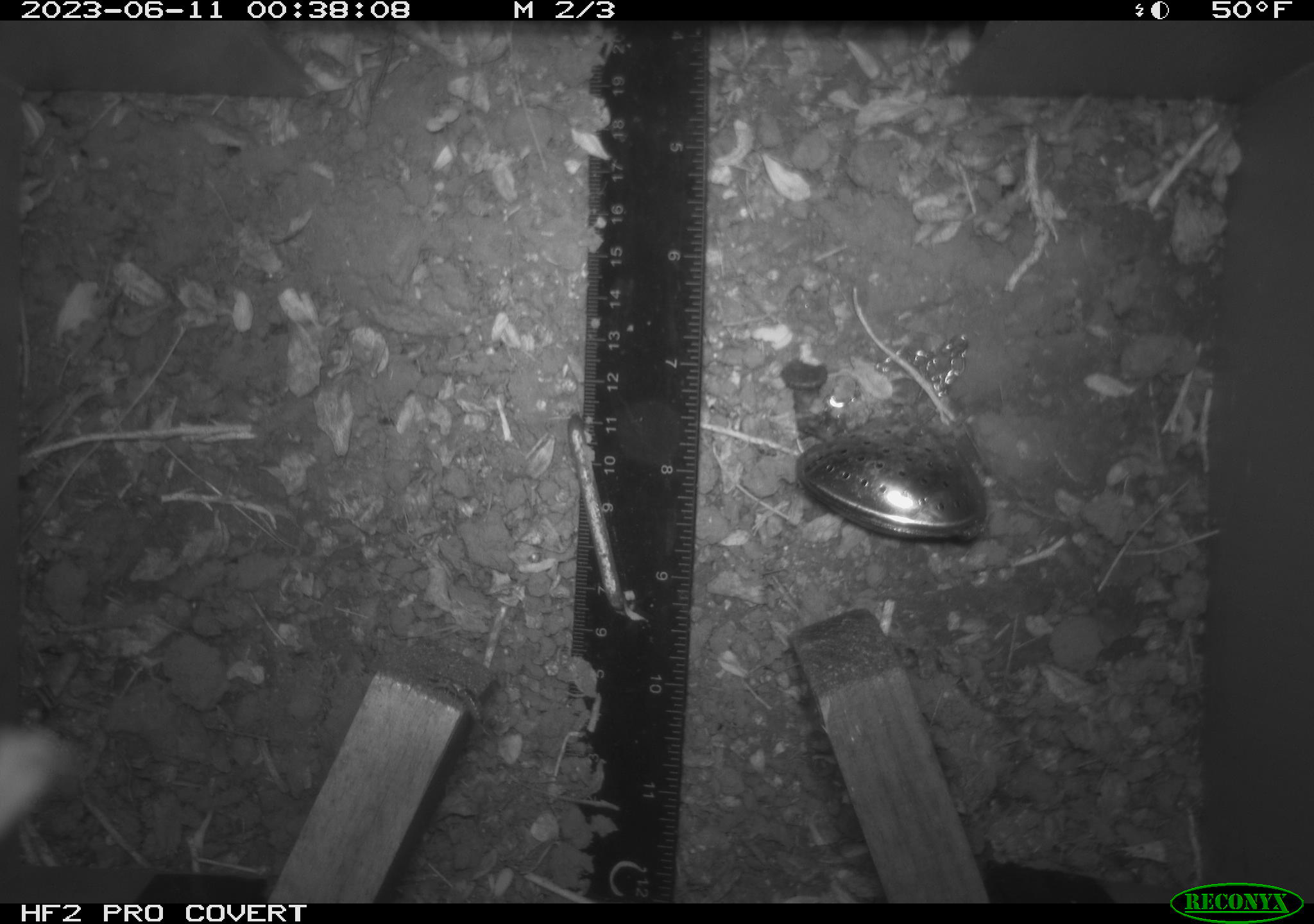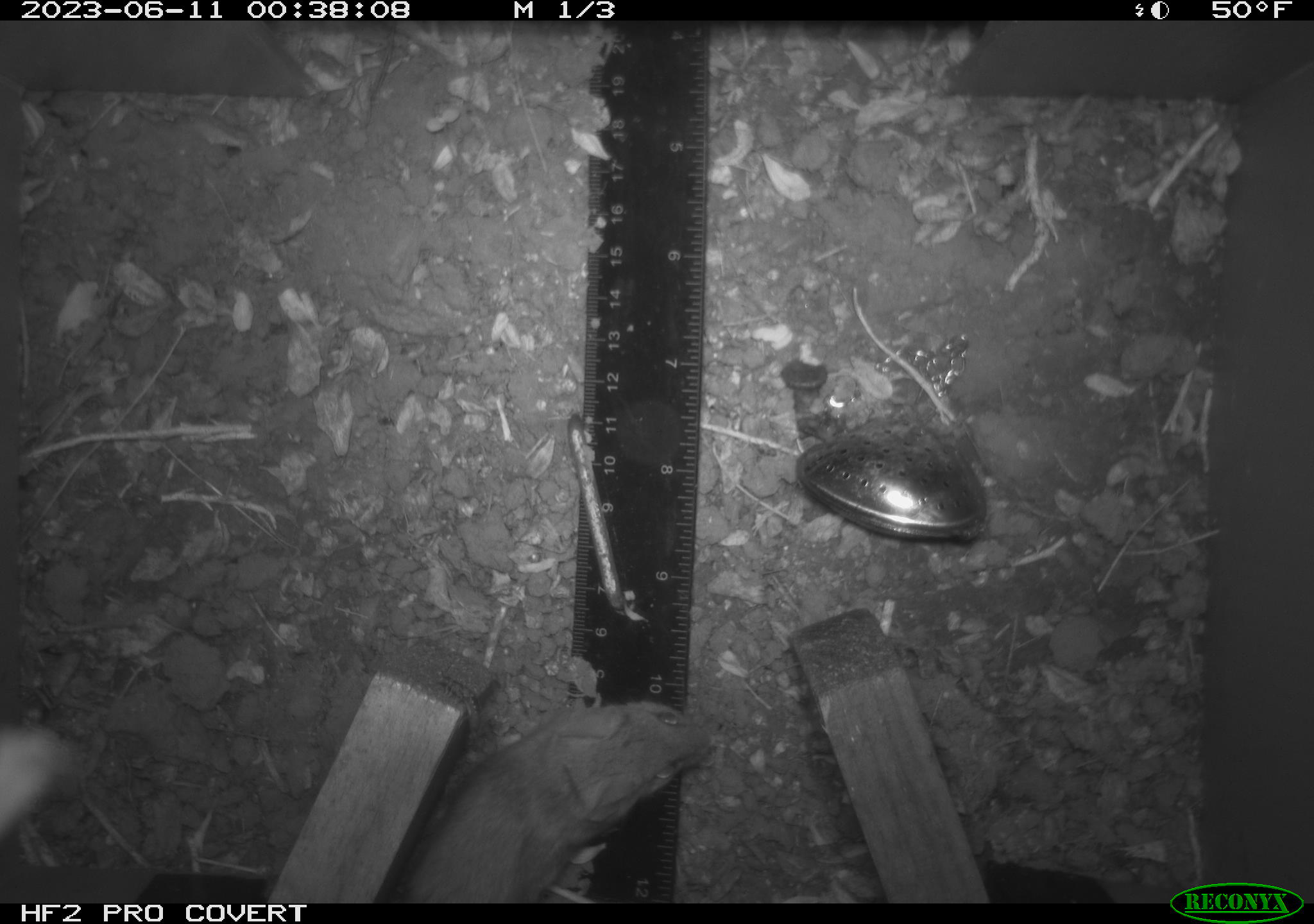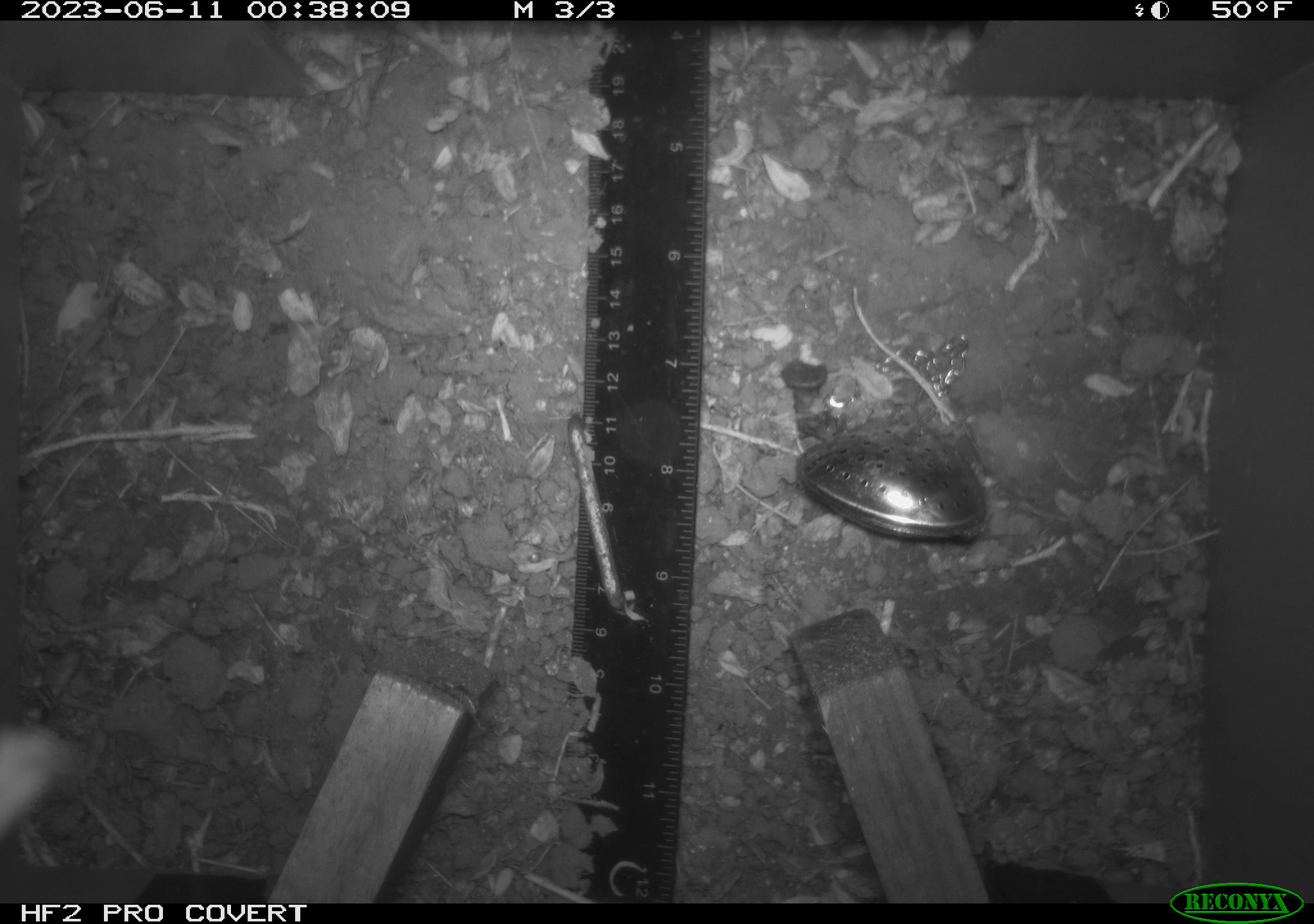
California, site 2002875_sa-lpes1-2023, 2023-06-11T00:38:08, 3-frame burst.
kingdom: Animalia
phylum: Chordata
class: Mammalia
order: Rodentia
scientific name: Rodentia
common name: rodent